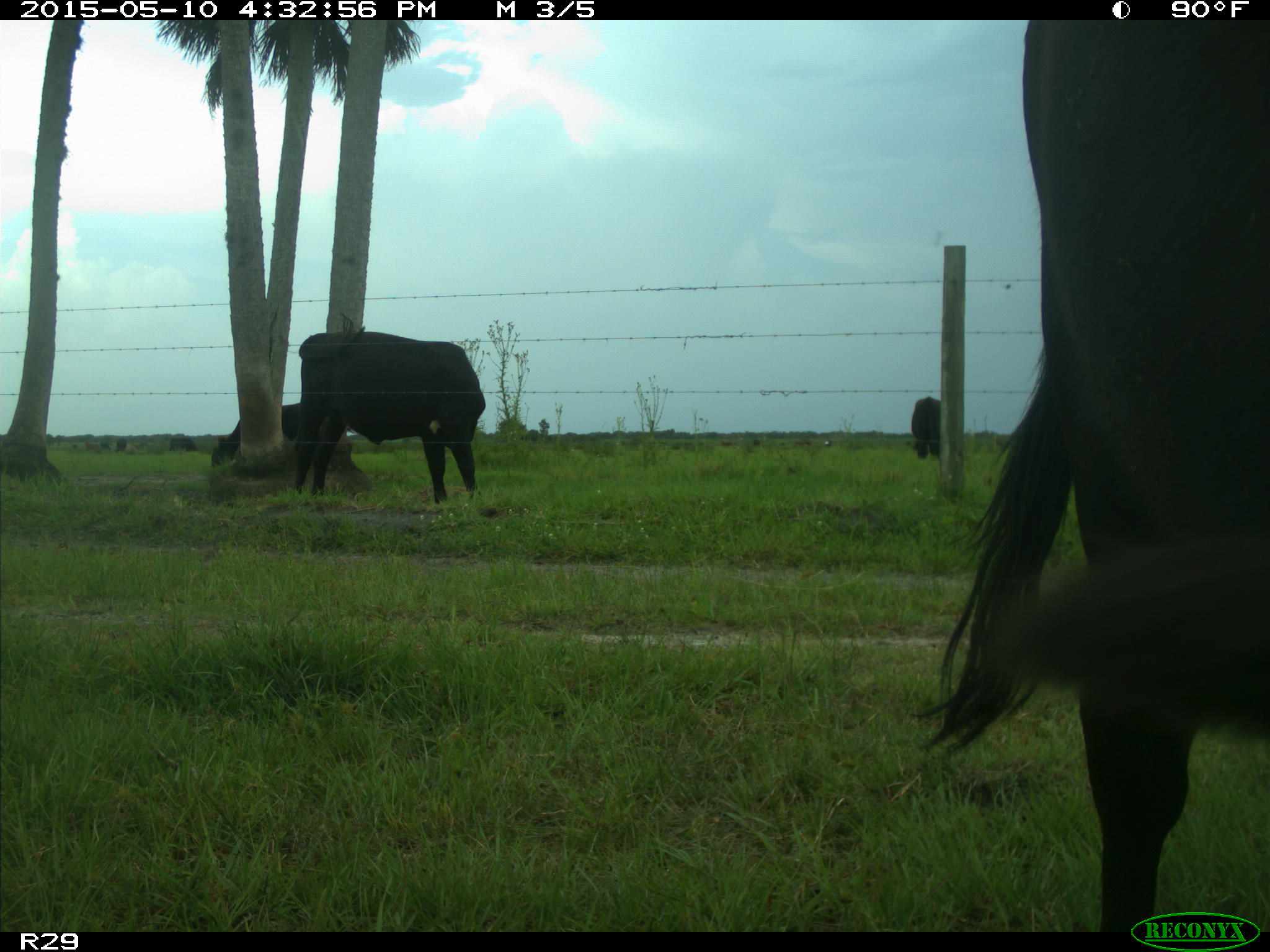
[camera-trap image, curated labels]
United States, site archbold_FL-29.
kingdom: Animalia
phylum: Chordata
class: Mammalia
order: Artiodactyla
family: Bovidae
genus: Bos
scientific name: Bos taurus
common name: domestic cow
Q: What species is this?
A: Bos taurus (domestic cow).